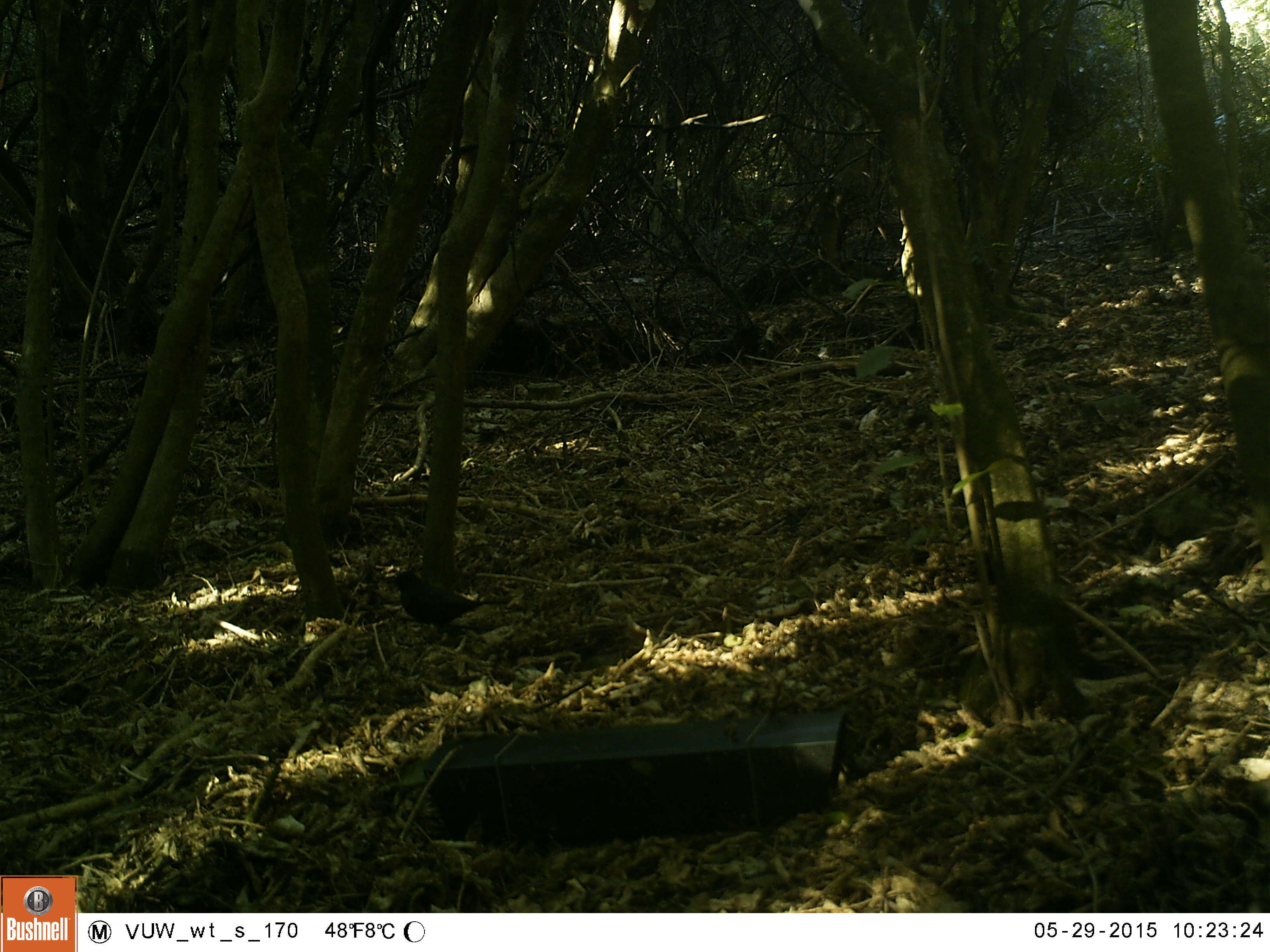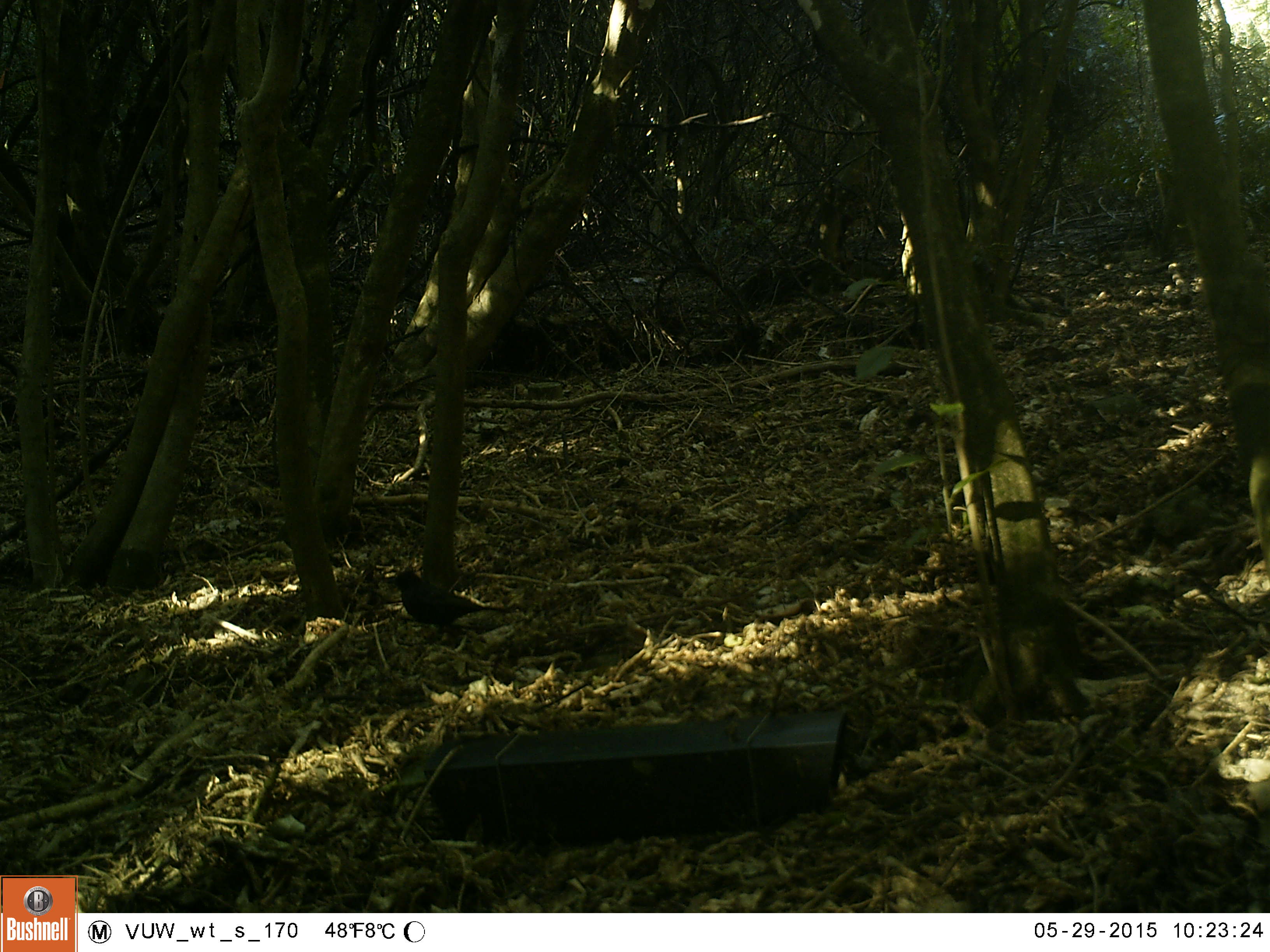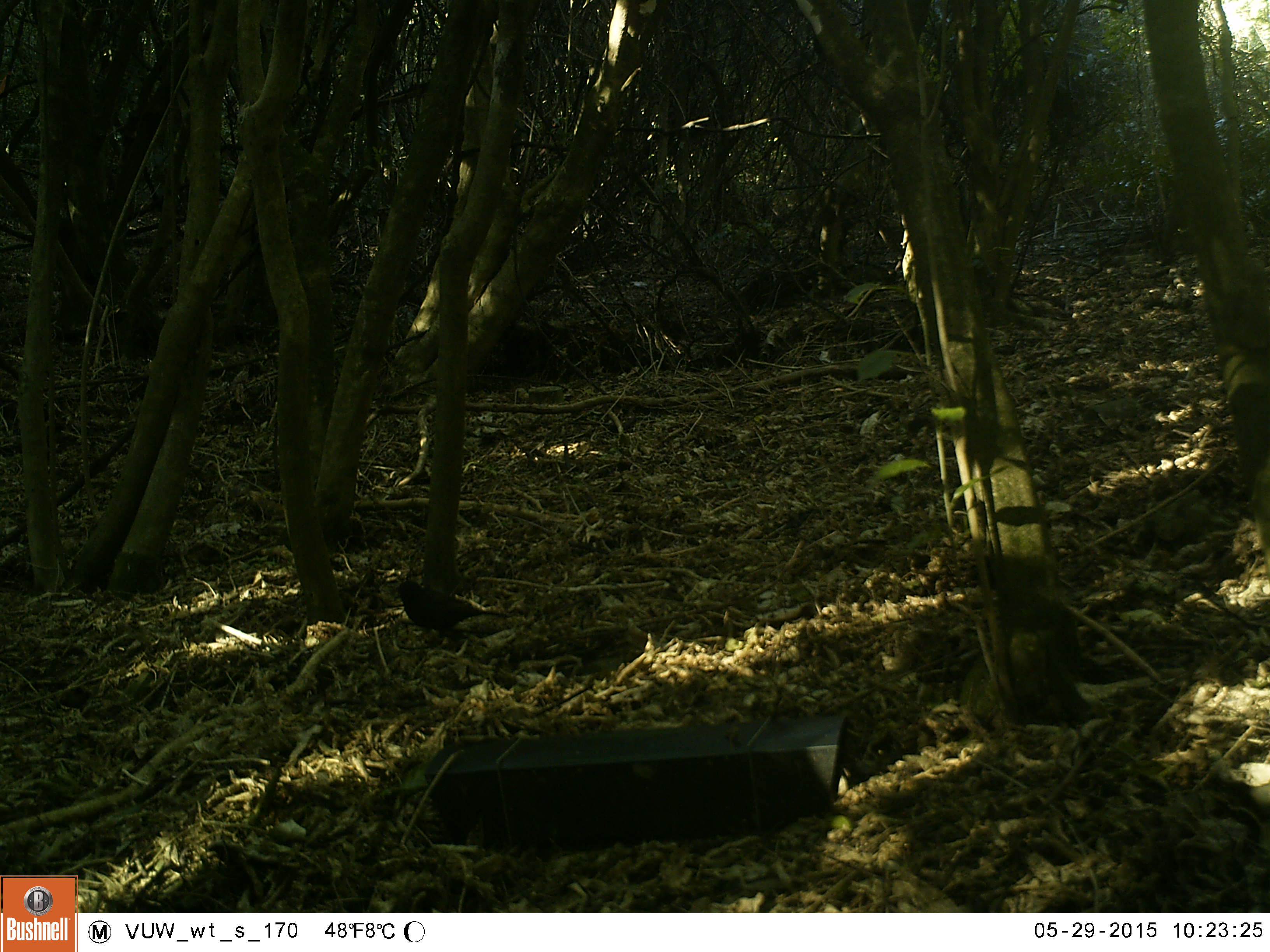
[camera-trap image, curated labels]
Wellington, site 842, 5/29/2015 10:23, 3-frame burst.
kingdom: Animalia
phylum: Chordata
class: Aves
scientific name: Aves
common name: bird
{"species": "bird (Aves)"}